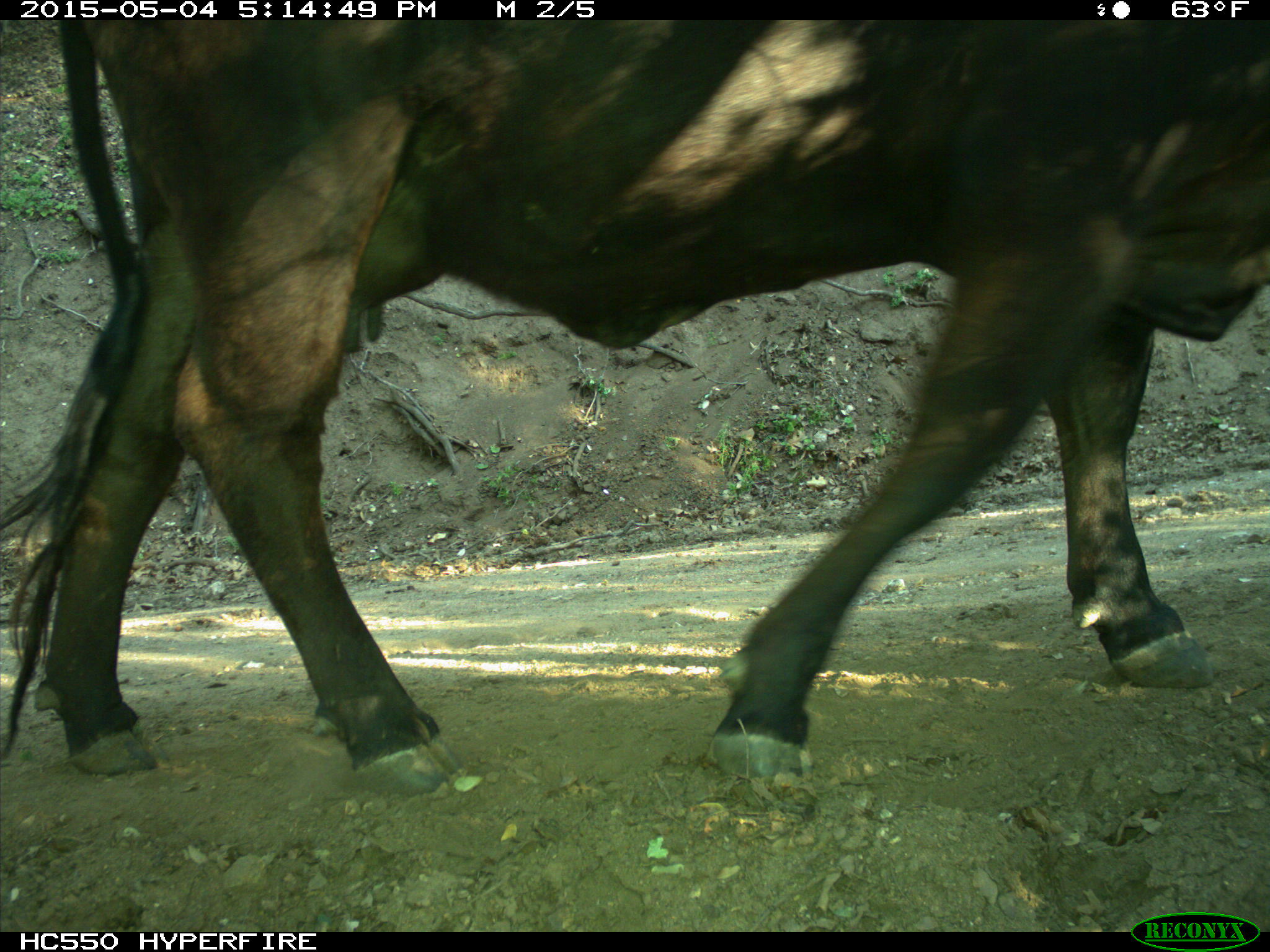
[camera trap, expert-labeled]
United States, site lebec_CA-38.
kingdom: Animalia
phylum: Chordata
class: Mammalia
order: Artiodactyla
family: Bovidae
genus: Bos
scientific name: Bos taurus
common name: domestic cow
Bos taurus (domestic cow).